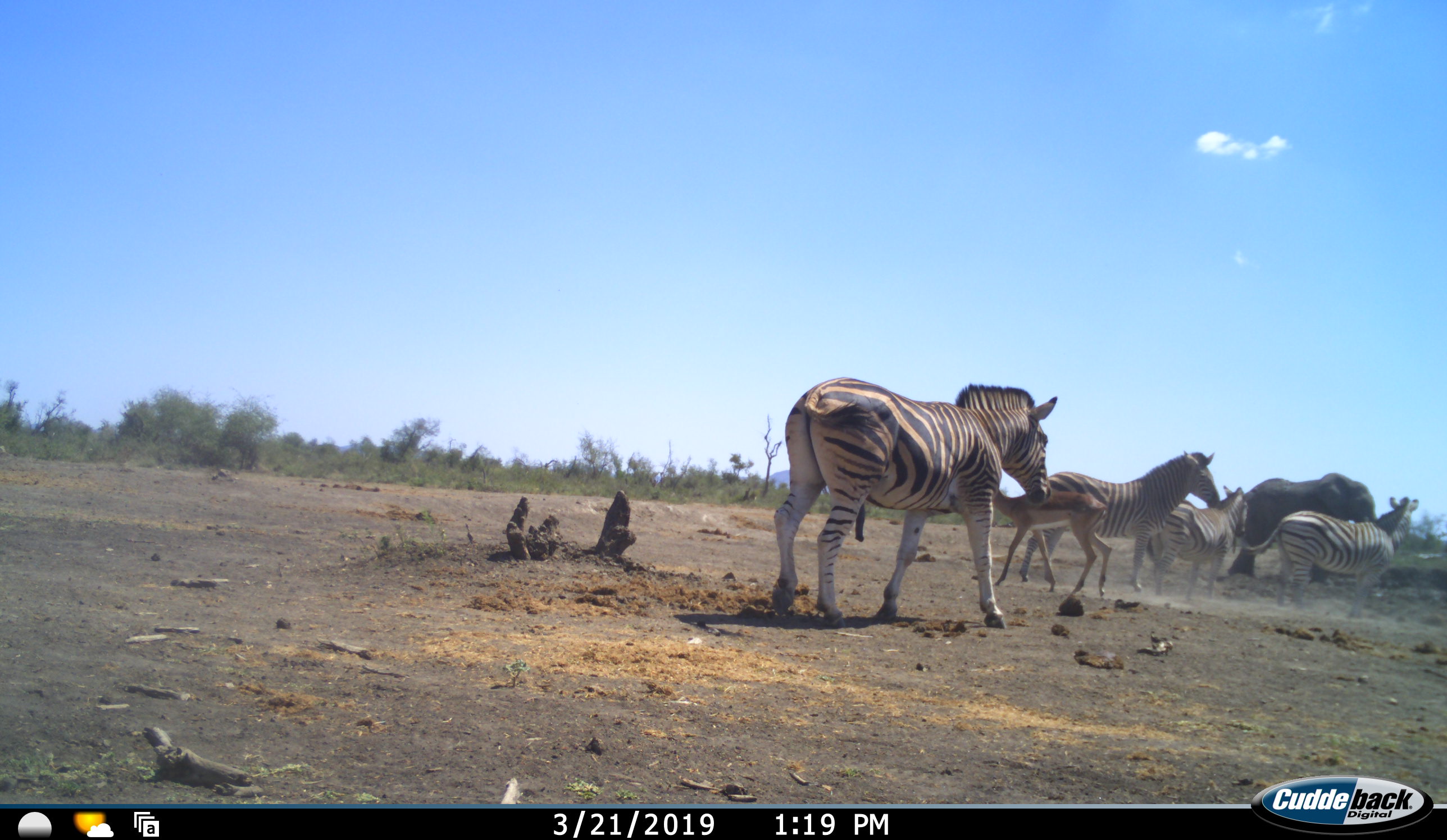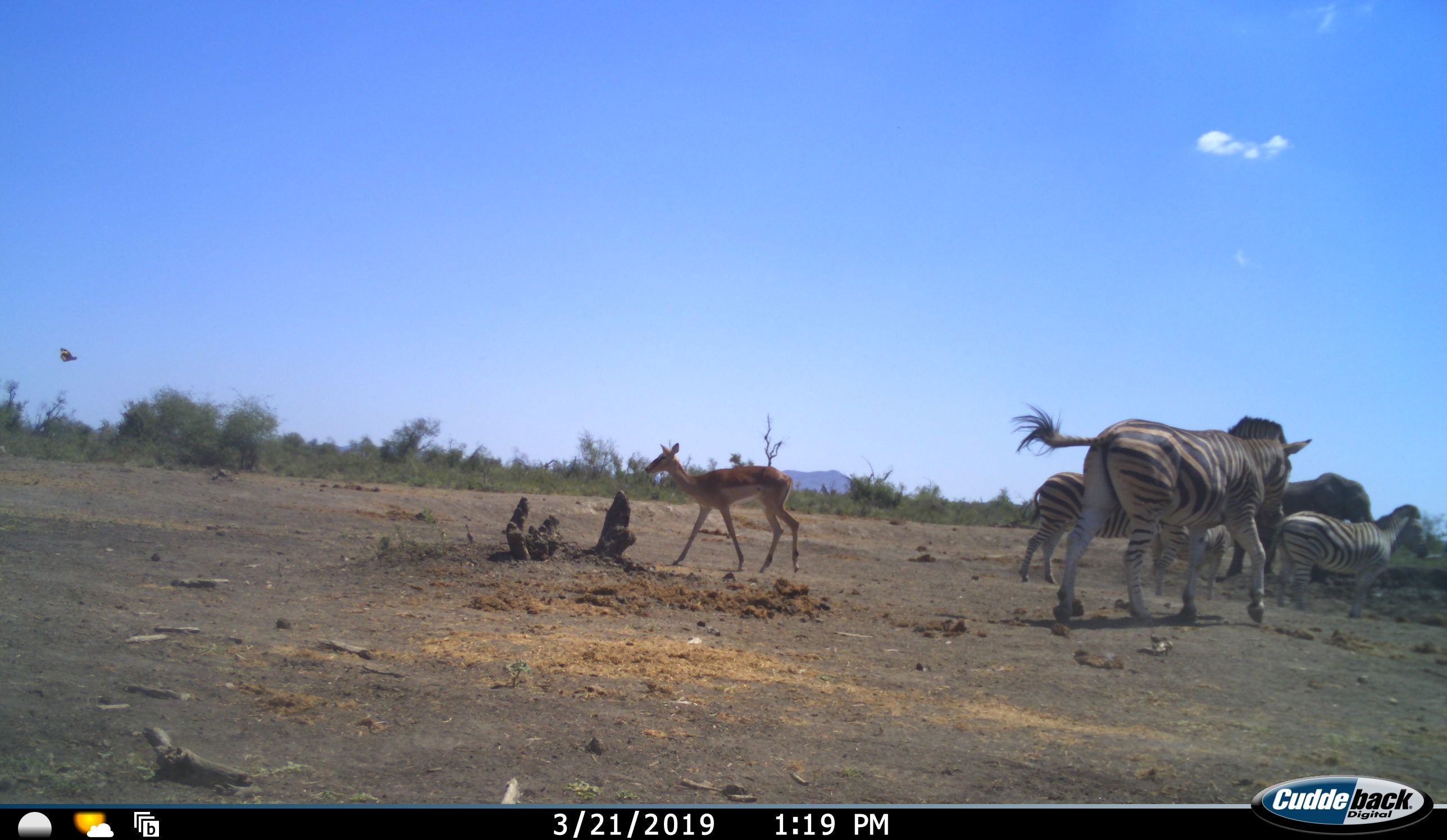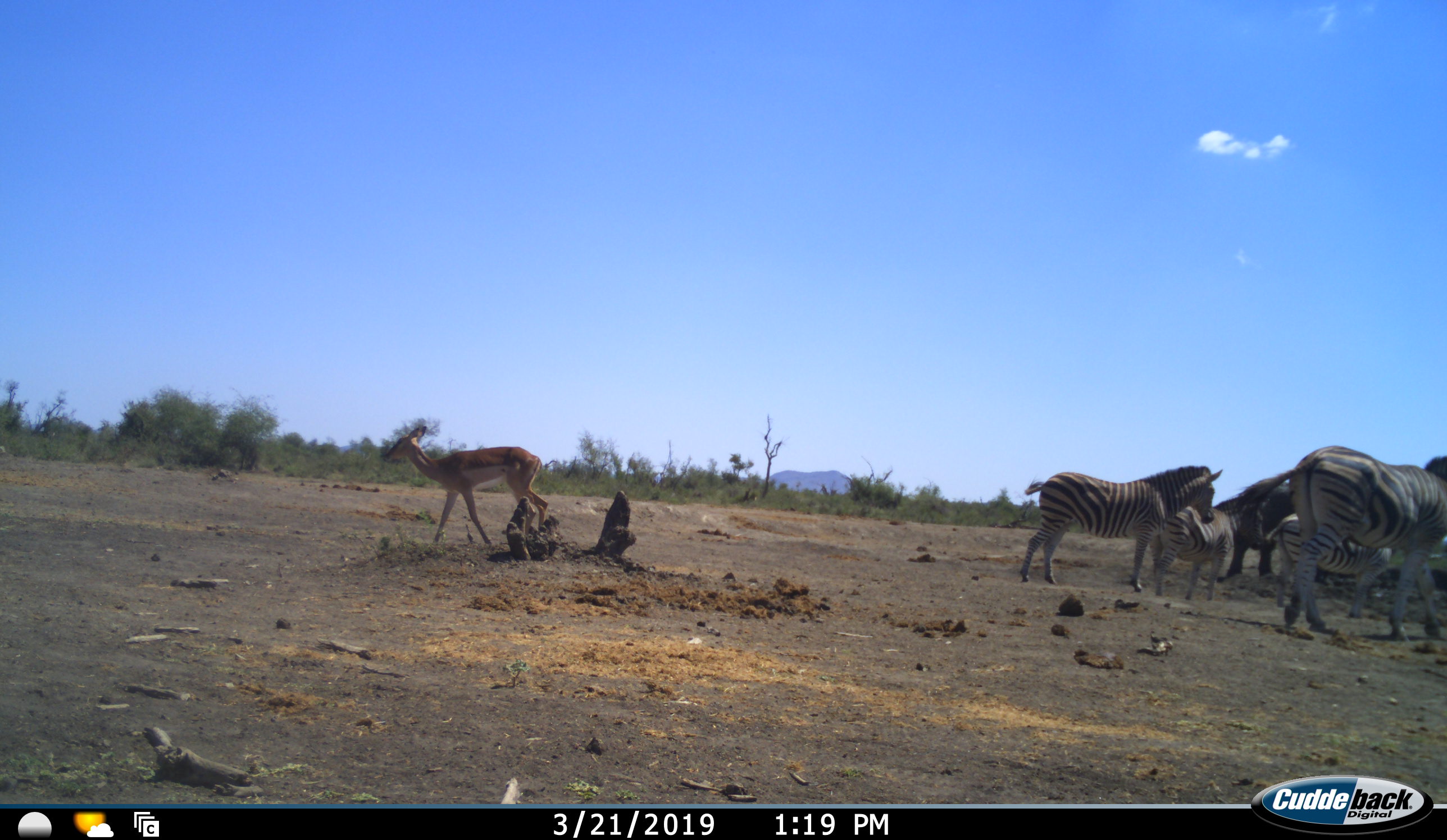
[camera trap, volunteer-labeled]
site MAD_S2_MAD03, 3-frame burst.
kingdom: Animalia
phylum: Chordata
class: Mammalia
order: Proboscidea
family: Elephantidae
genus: Loxodonta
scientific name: Loxodonta africana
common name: african bush elephant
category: elephant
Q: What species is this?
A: Elephant (african bush elephant) (Loxodonta africana).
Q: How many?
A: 1.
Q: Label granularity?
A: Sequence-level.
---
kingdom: Animalia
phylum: Chordata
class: Mammalia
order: Artiodactyla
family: Bovidae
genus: Aepyceros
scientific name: Aepyceros melampus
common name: impala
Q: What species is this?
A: Impala (Aepyceros melampus).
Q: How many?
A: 1.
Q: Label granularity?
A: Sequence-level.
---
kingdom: Animalia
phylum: Chordata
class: Mammalia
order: Perissodactyla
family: Equidae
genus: Equus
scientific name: Equus quagga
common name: plains zebra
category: zebraplains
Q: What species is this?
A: Zebraplains (plains zebra) (Equus quagga).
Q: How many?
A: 4.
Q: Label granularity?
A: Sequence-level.